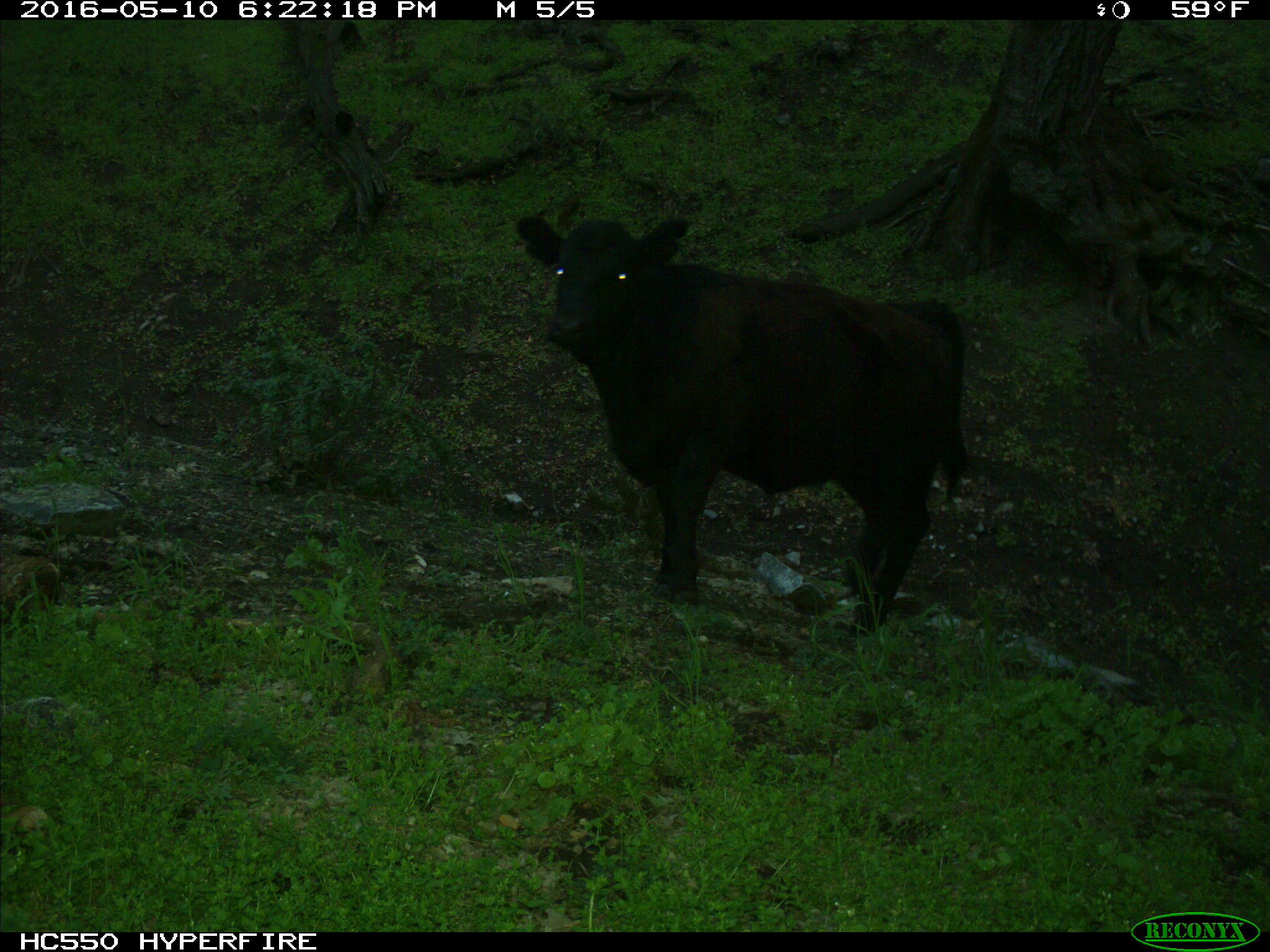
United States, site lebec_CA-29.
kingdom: Animalia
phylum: Chordata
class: Mammalia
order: Artiodactyla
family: Bovidae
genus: Bos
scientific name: Bos taurus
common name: domestic cow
Bos taurus (domestic cow).